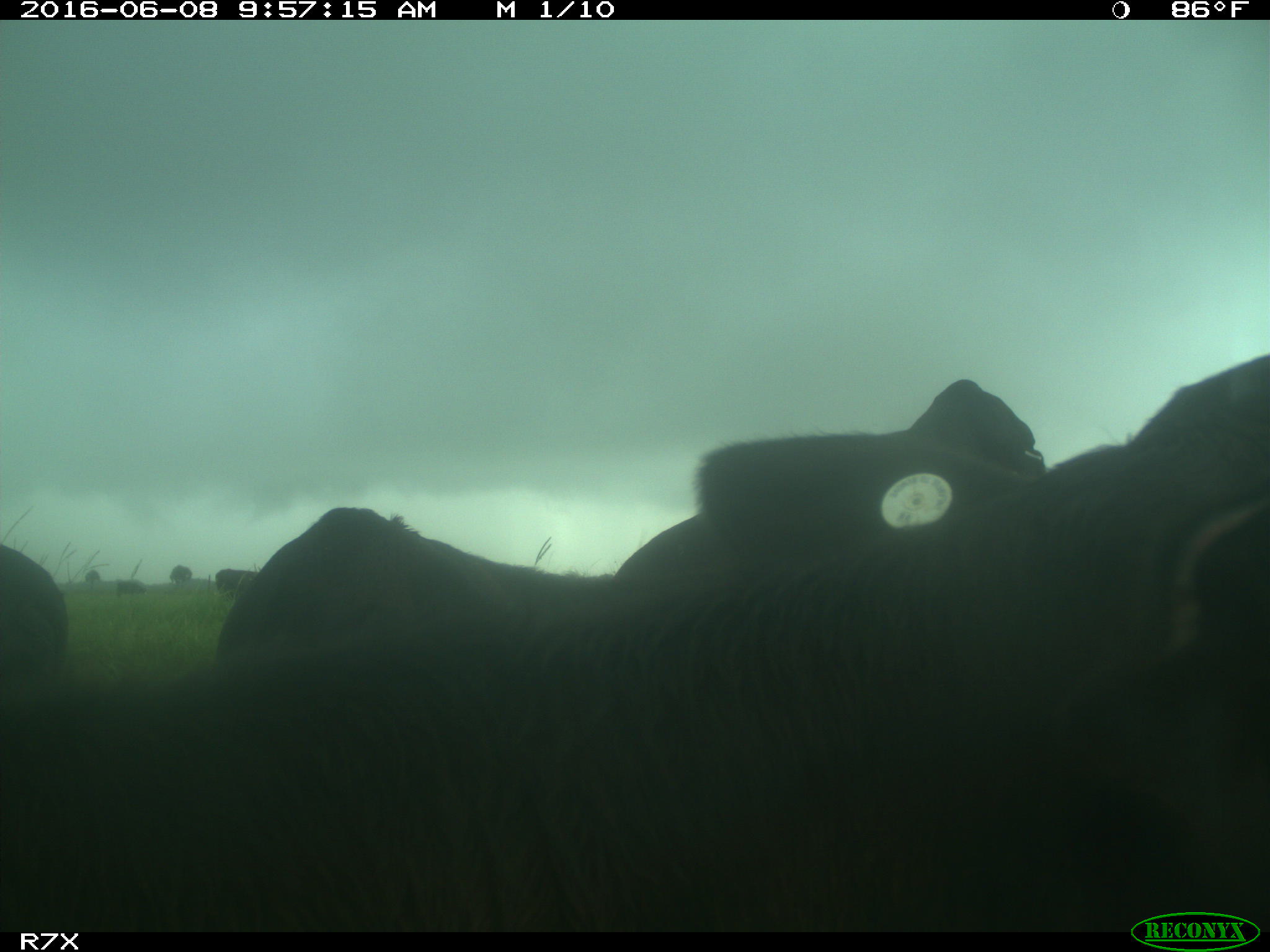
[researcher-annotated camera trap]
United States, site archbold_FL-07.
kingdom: Animalia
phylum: Chordata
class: Mammalia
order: Artiodactyla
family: Bovidae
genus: Bos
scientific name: Bos taurus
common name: domestic cow